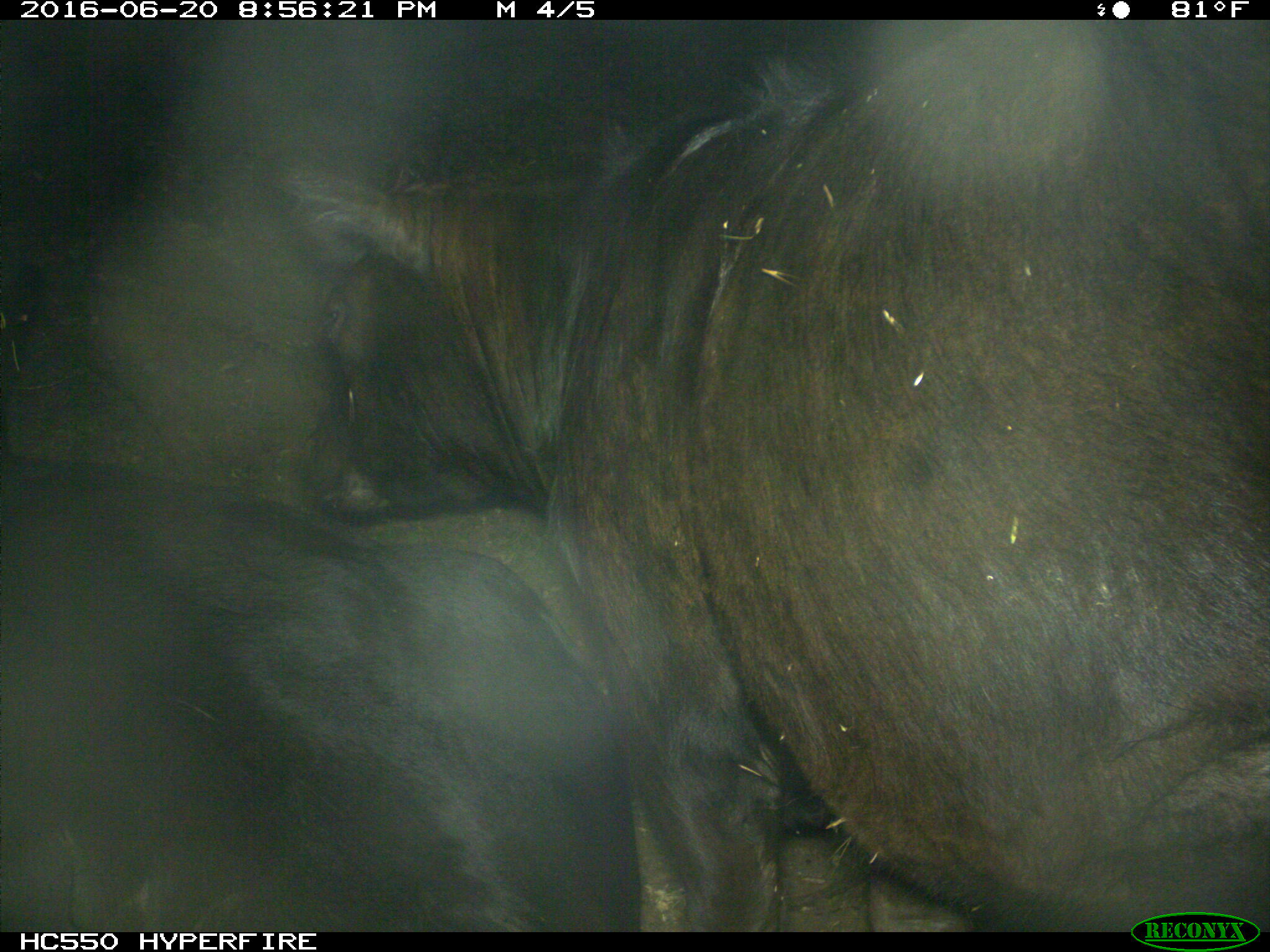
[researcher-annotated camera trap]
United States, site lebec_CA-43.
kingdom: Animalia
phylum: Chordata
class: Mammalia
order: Artiodactyla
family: Bovidae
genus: Bos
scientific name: Bos taurus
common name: domestic cow